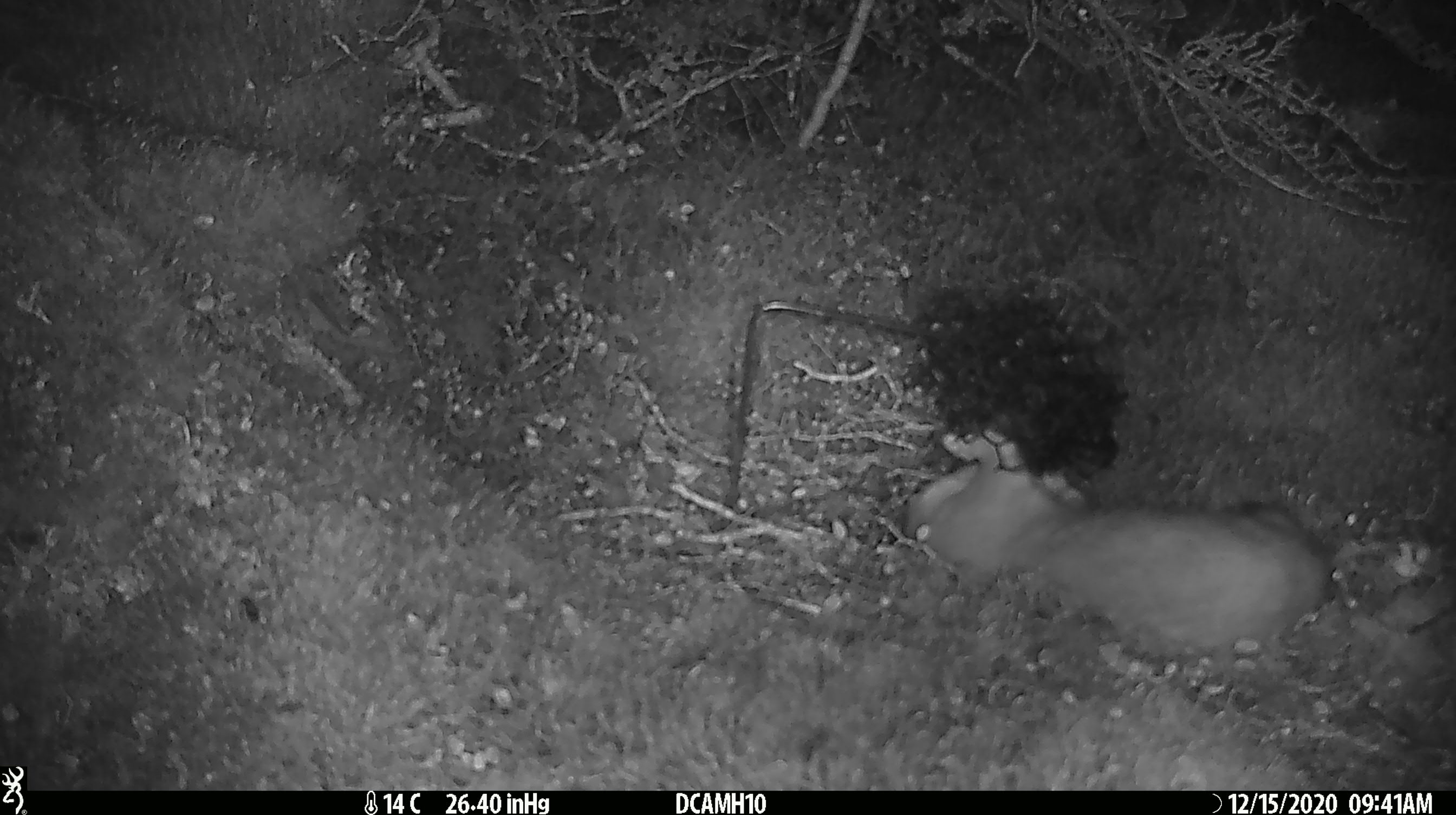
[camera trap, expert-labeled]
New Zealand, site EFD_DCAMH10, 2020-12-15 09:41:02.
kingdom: Animalia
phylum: Chordata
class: Mammalia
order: Carnivora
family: Mustelidae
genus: Mustela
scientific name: Mustela erminea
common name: stoat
Stoat (Mustela erminea).